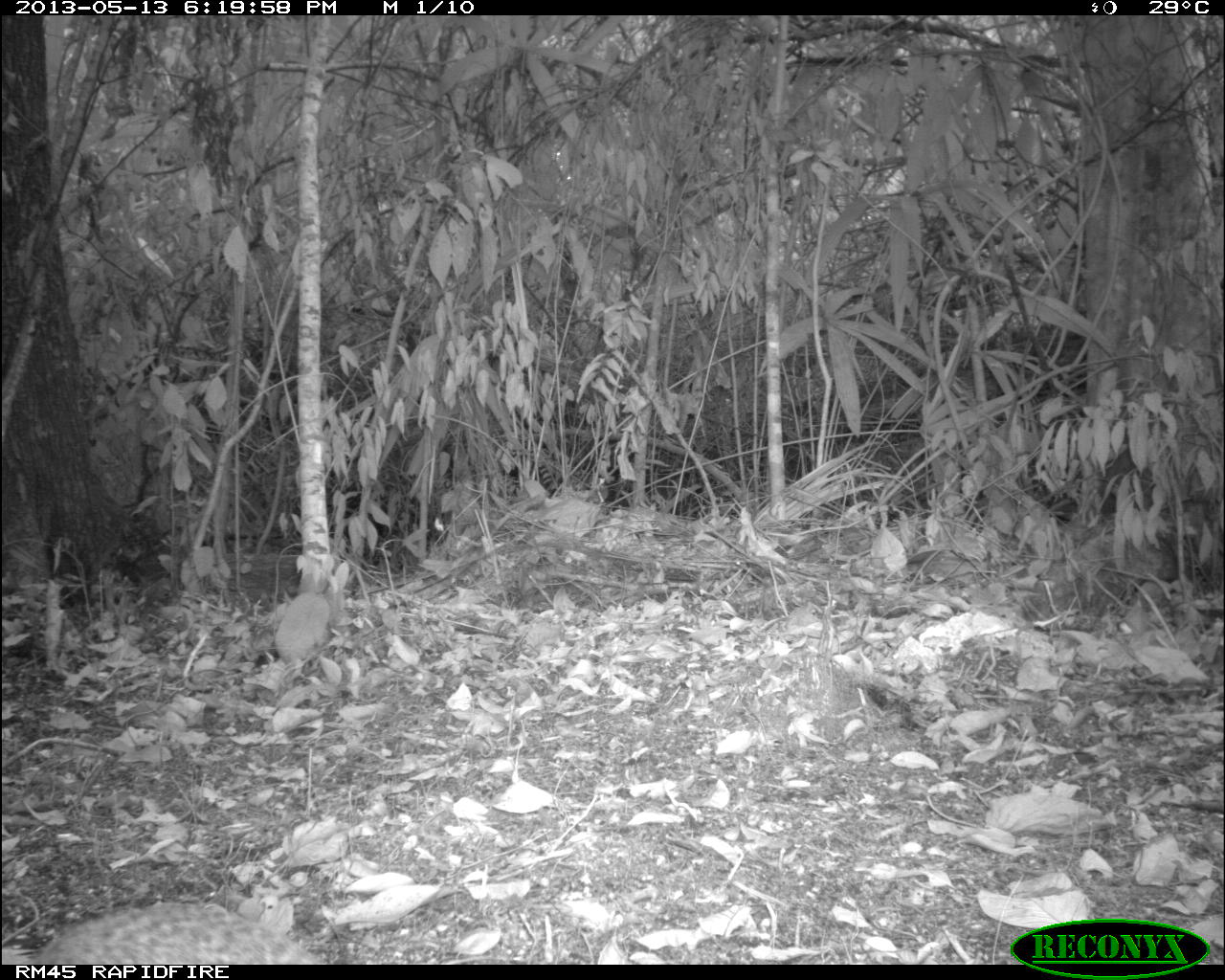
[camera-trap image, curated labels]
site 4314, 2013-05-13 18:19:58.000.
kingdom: Animalia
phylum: Chordata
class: Mammalia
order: Rodentia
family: Dasyproctidae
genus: Dasyprocta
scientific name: Dasyprocta punctata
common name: central american agouti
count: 1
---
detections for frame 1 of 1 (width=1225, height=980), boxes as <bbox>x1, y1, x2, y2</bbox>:
dasyprocta punctata: <bbox>30, 895, 309, 964</bbox>